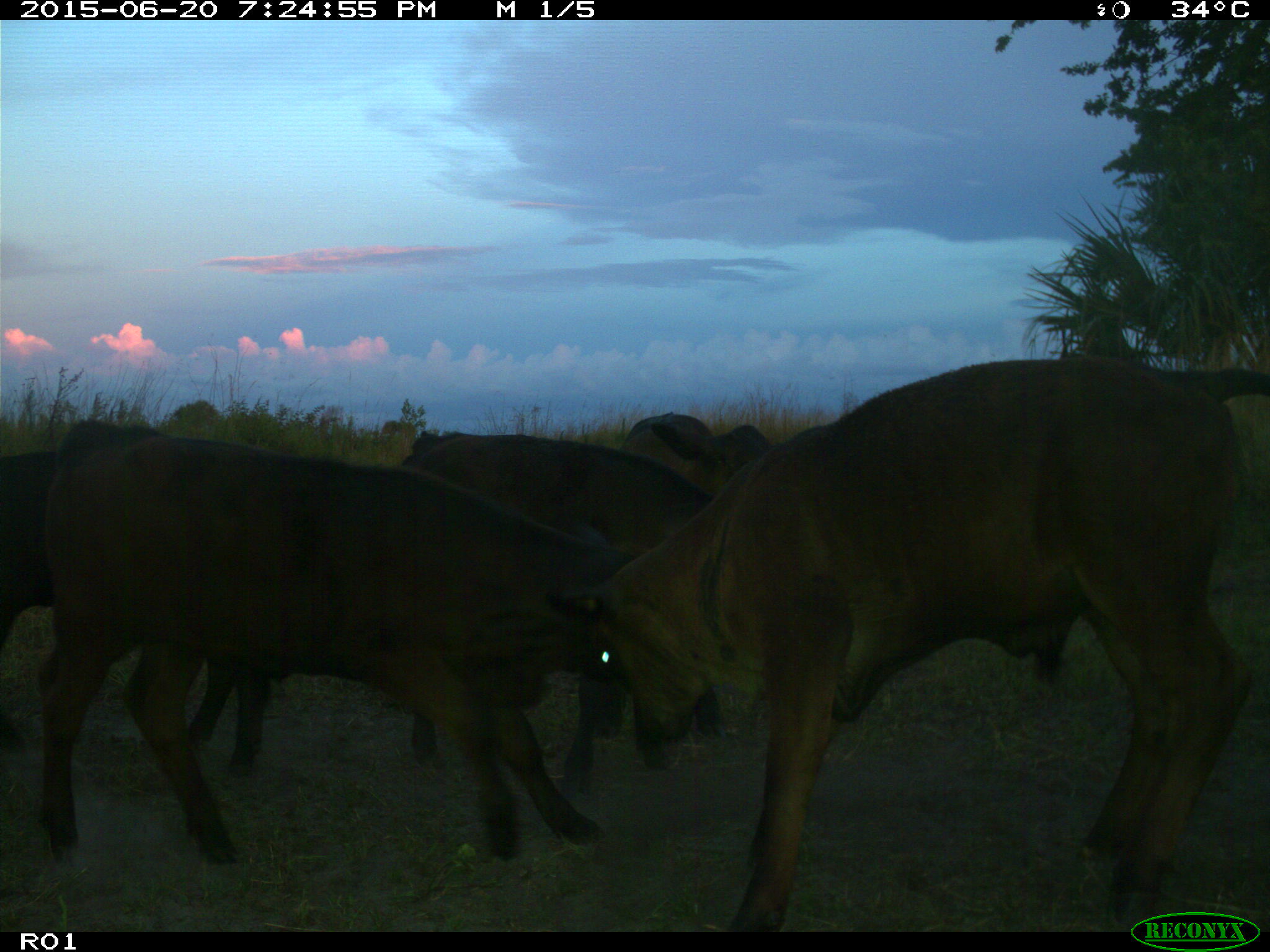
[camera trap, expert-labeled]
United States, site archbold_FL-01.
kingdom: Animalia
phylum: Chordata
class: Mammalia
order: Artiodactyla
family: Bovidae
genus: Bos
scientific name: Bos taurus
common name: domestic cow